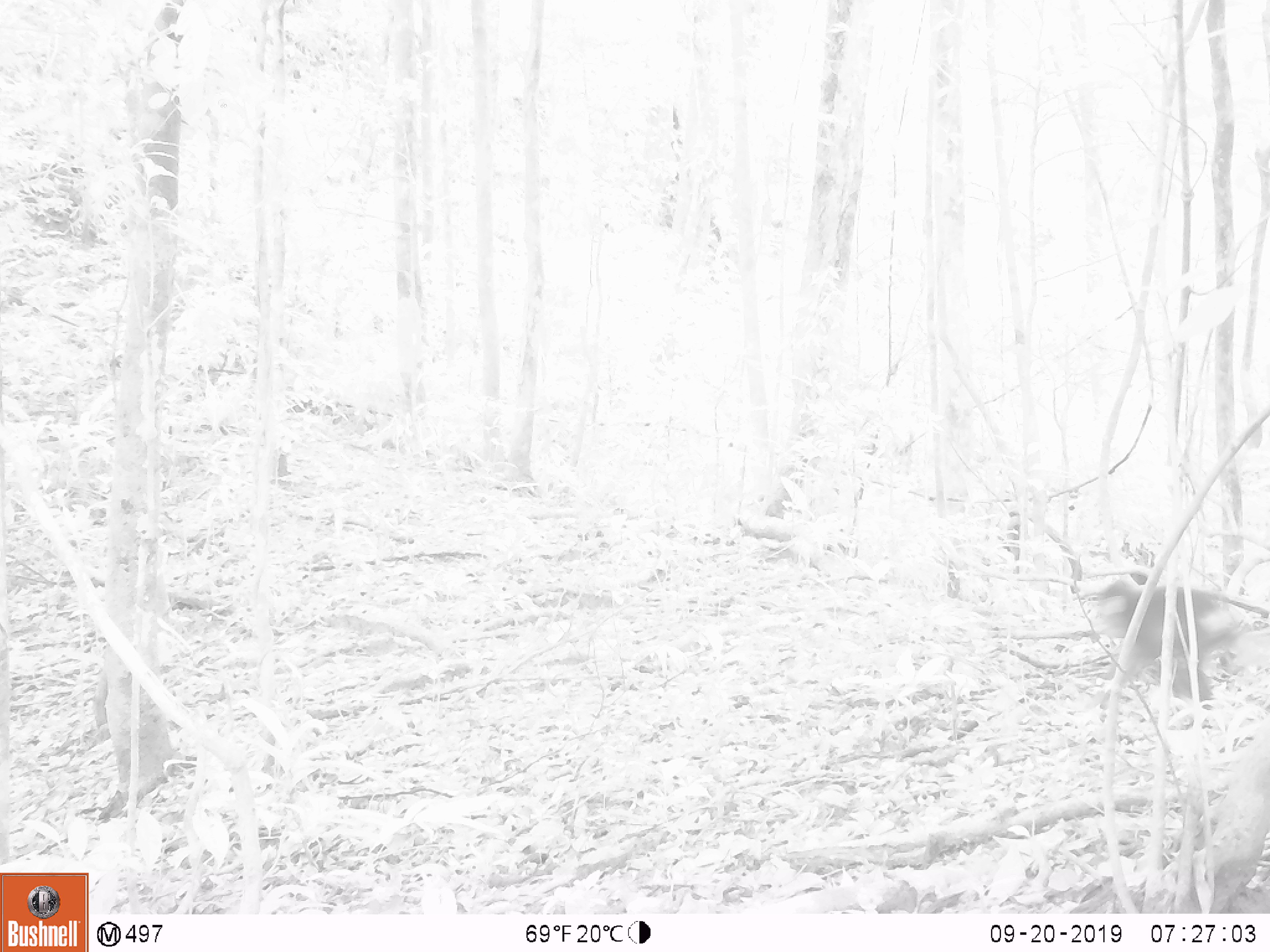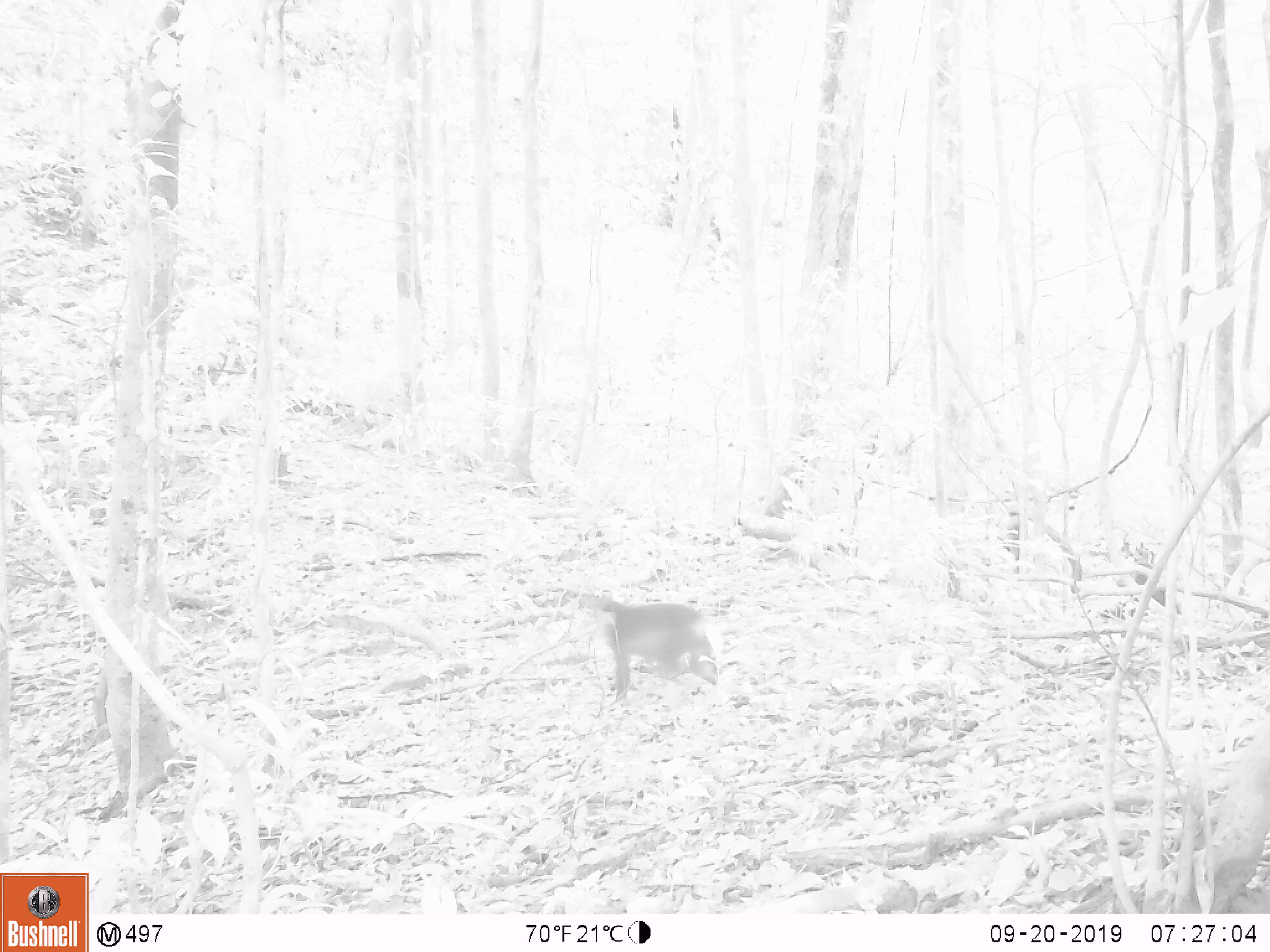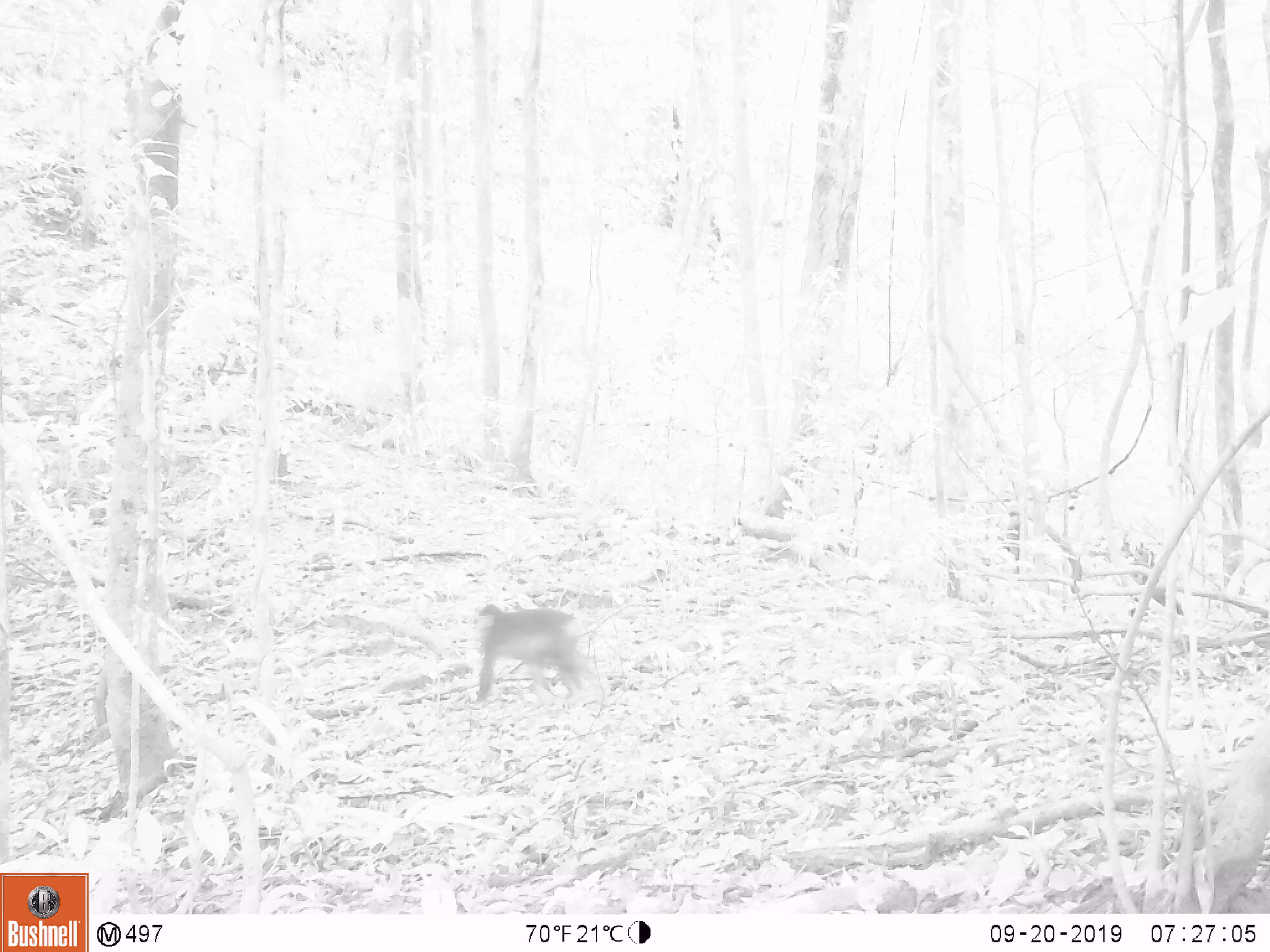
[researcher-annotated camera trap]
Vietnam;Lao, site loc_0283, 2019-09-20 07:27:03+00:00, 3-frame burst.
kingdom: Animalia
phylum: Chordata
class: Mammalia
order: Primates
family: Cercopithecidae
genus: Macaca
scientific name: Macaca arctoides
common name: stump-tailed macaque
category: stump tailed macaque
Stump tailed macaque (stump-tailed macaque) (Macaca arctoides). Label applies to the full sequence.